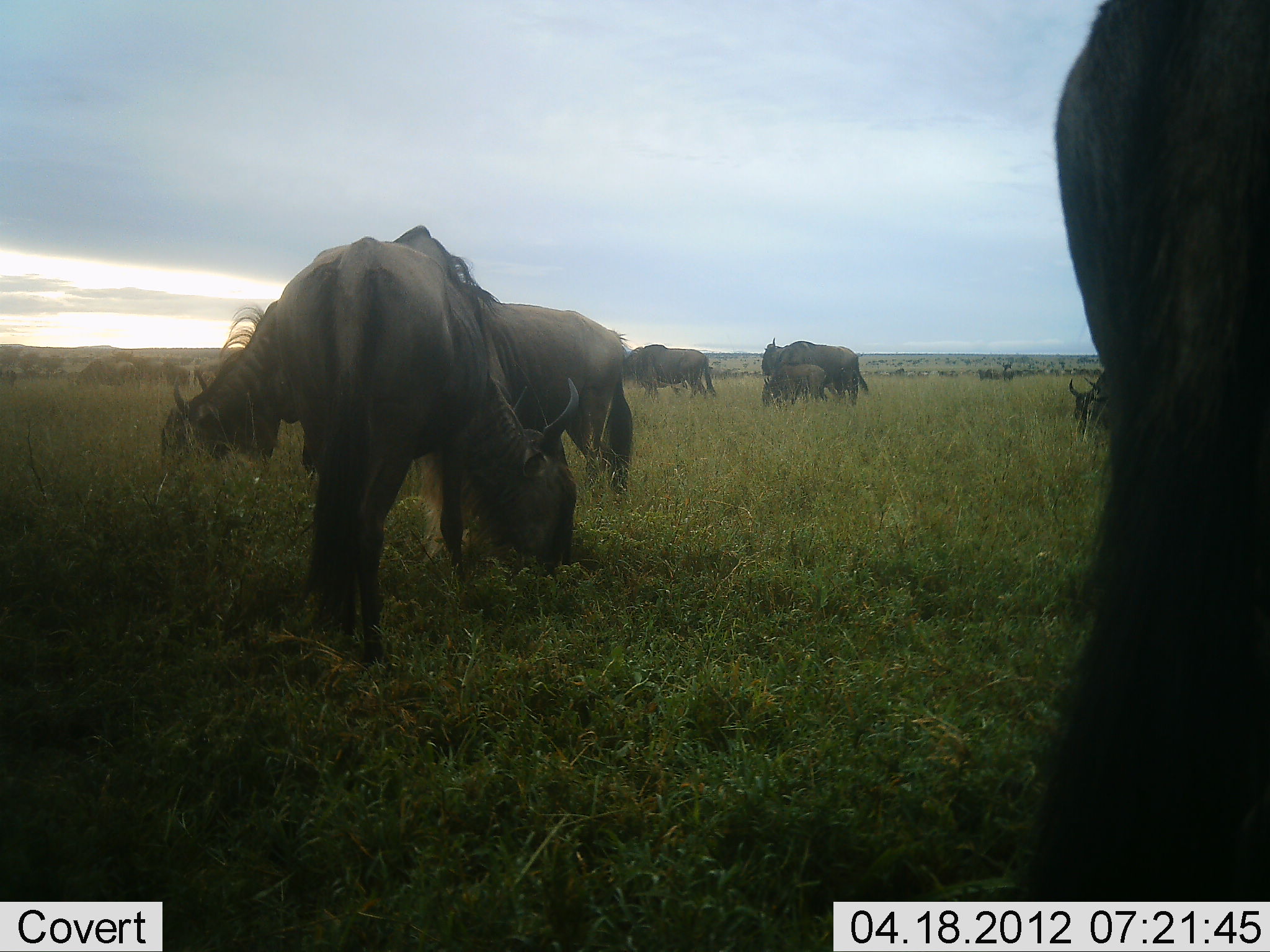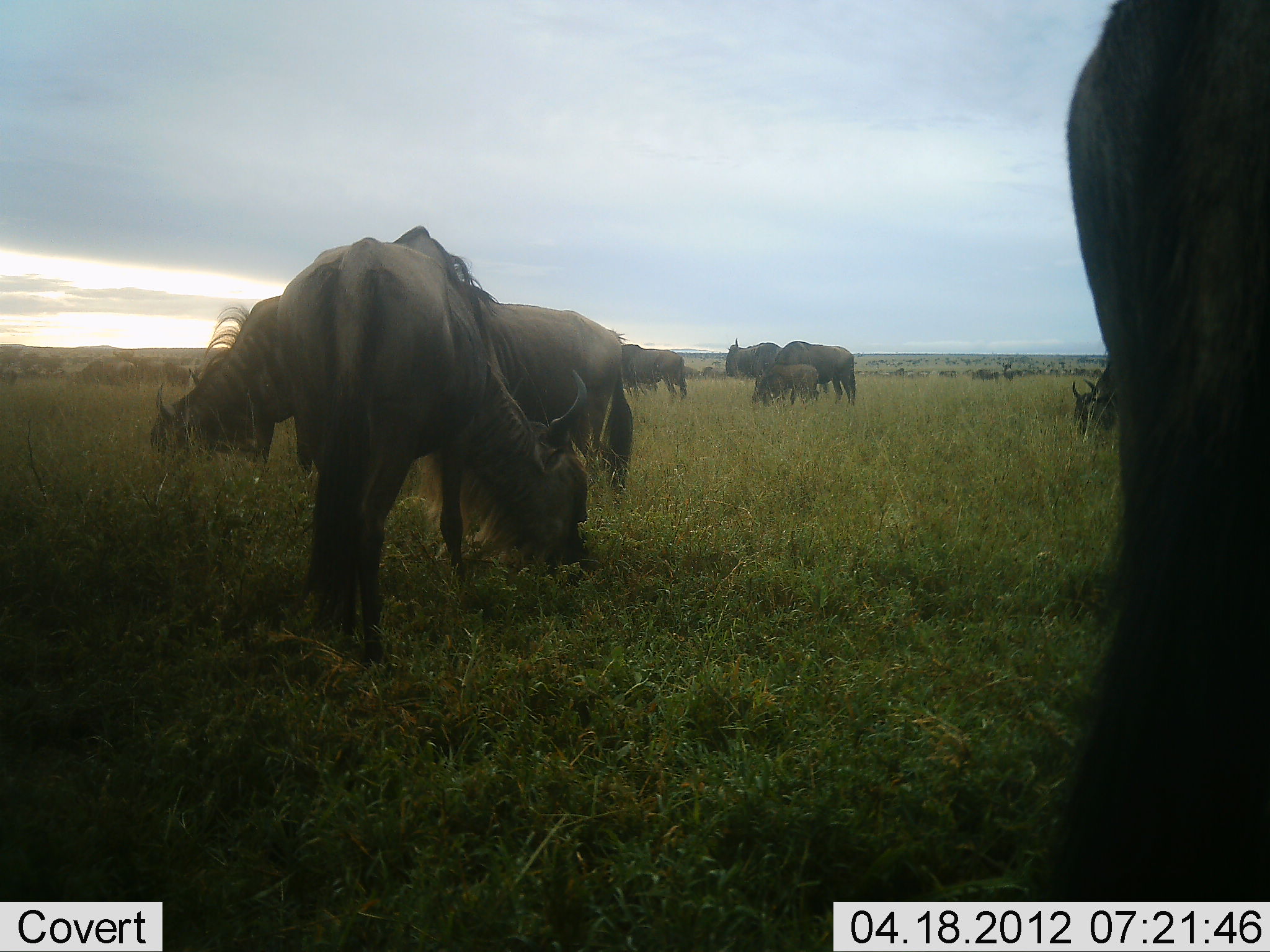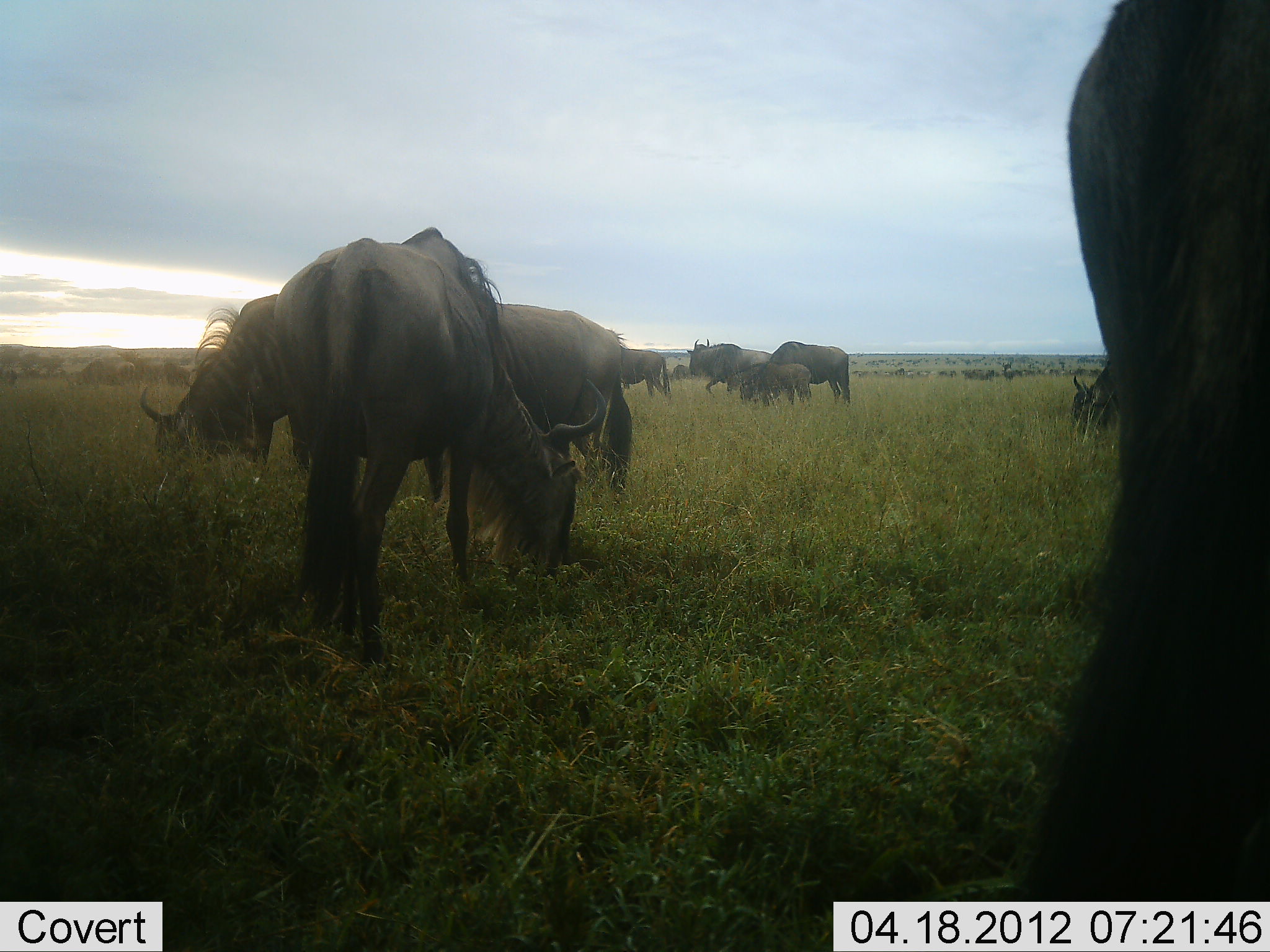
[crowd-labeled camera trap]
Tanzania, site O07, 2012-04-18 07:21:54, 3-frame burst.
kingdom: Animalia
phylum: Chordata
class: Mammalia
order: Artiodactyla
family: Bovidae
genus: Connochaetes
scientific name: Connochaetes taurinus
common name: blue wildebeest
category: wildebeest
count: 11-50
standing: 50%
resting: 0%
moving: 22%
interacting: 0%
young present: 56%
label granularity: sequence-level